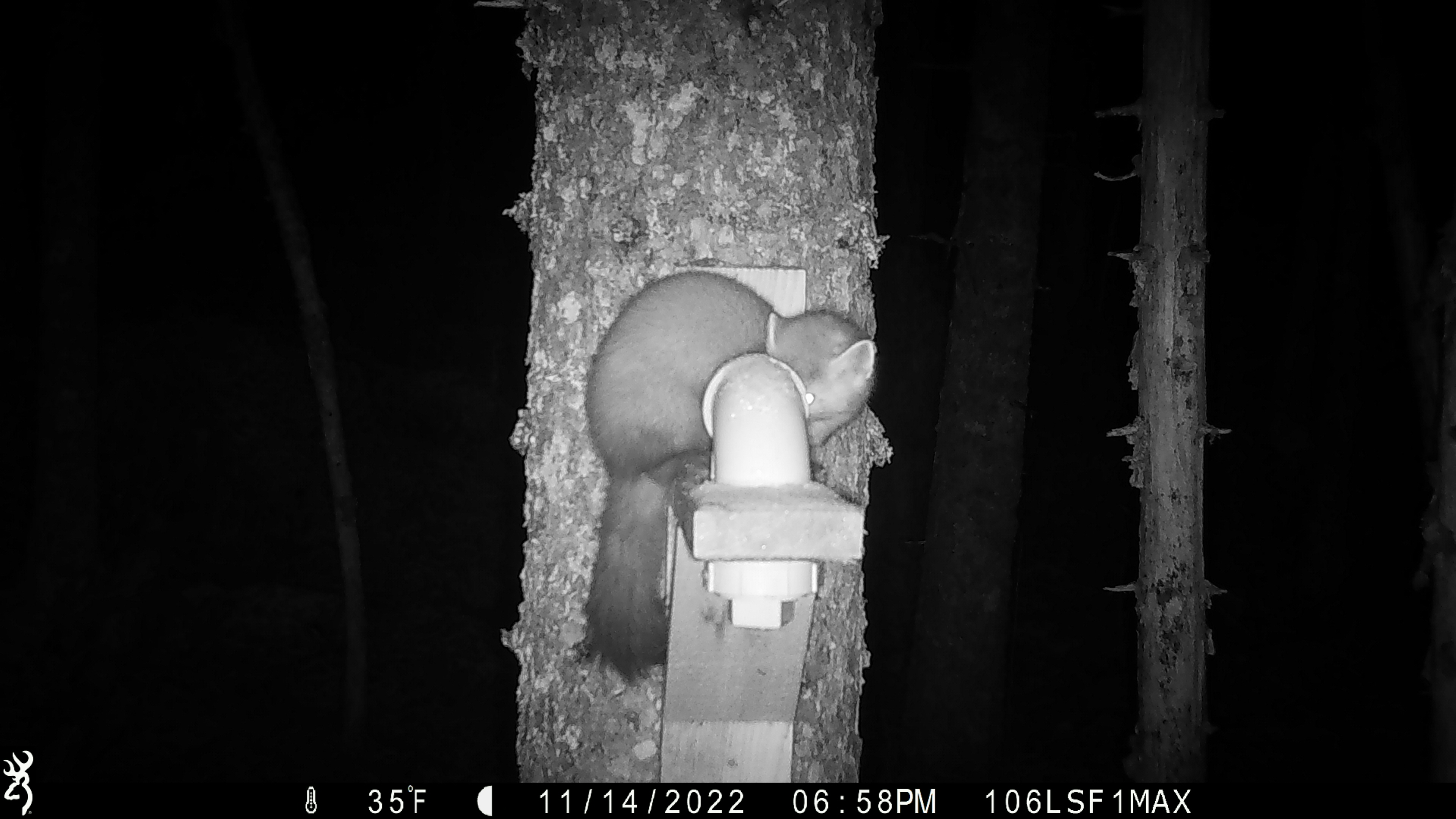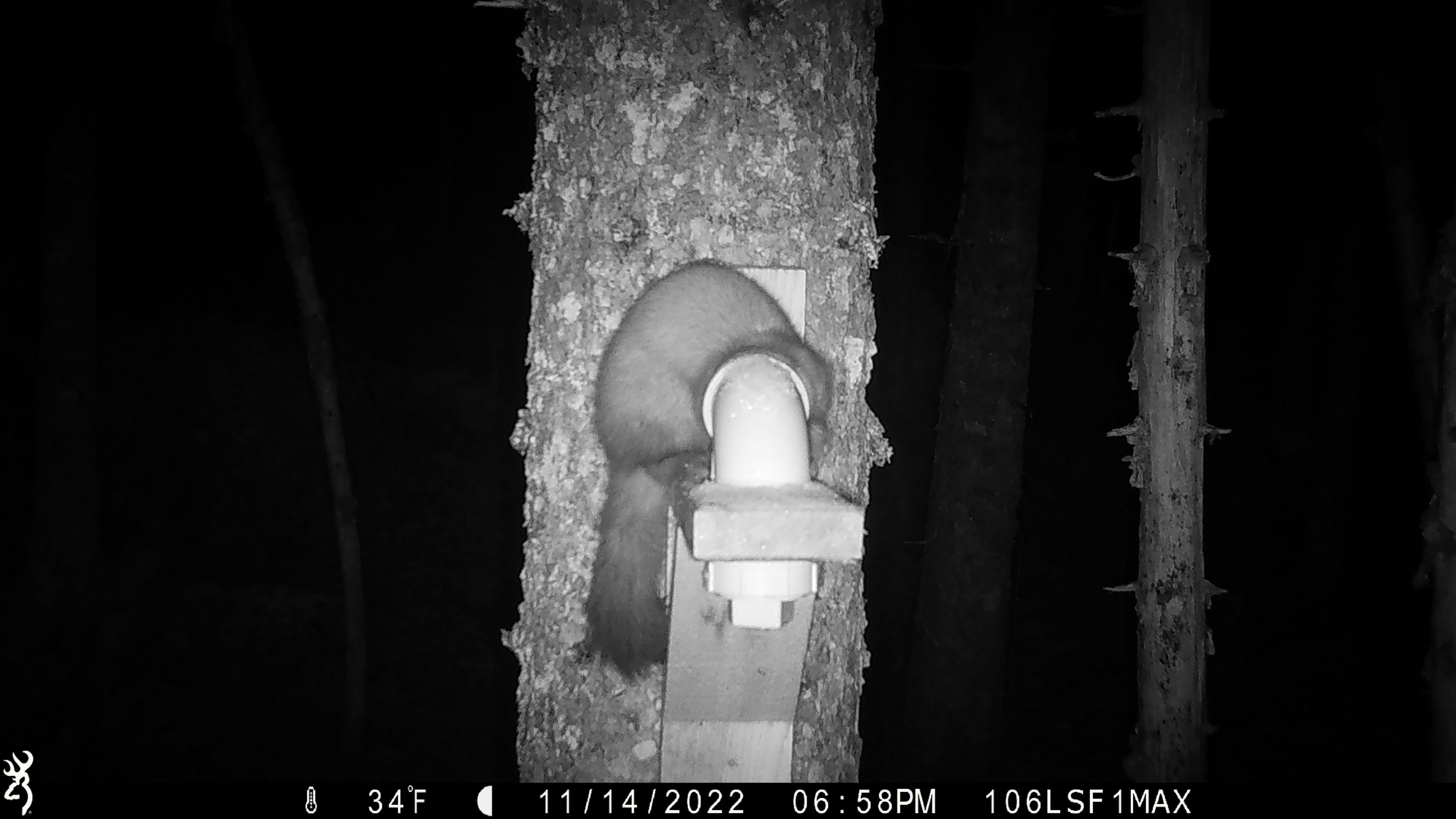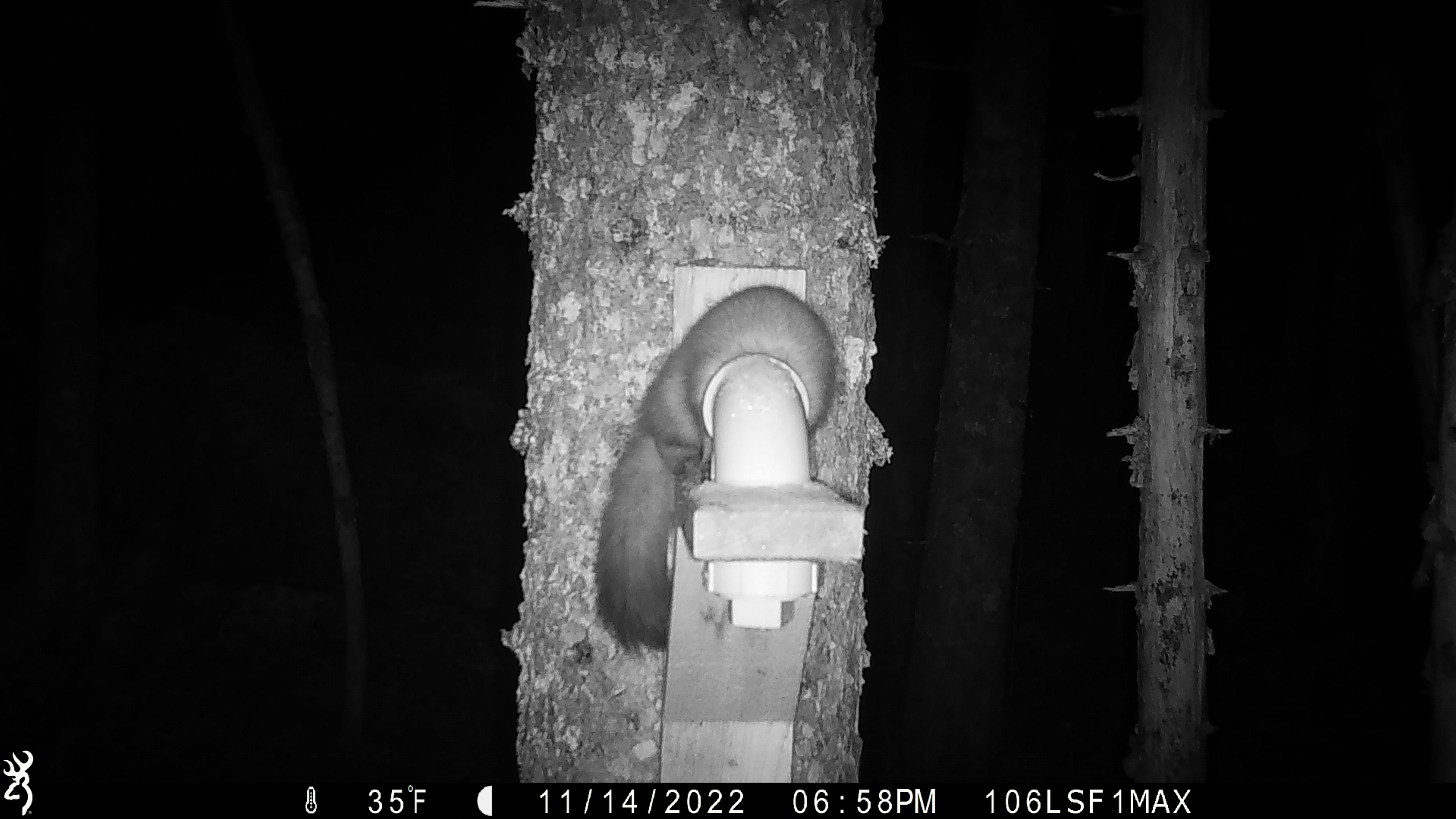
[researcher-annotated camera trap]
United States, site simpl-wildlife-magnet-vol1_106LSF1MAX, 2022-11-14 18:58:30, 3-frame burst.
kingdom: Animalia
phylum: Chordata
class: Mammalia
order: Carnivora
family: Mustelidae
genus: Martes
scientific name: Martes americana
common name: american marten